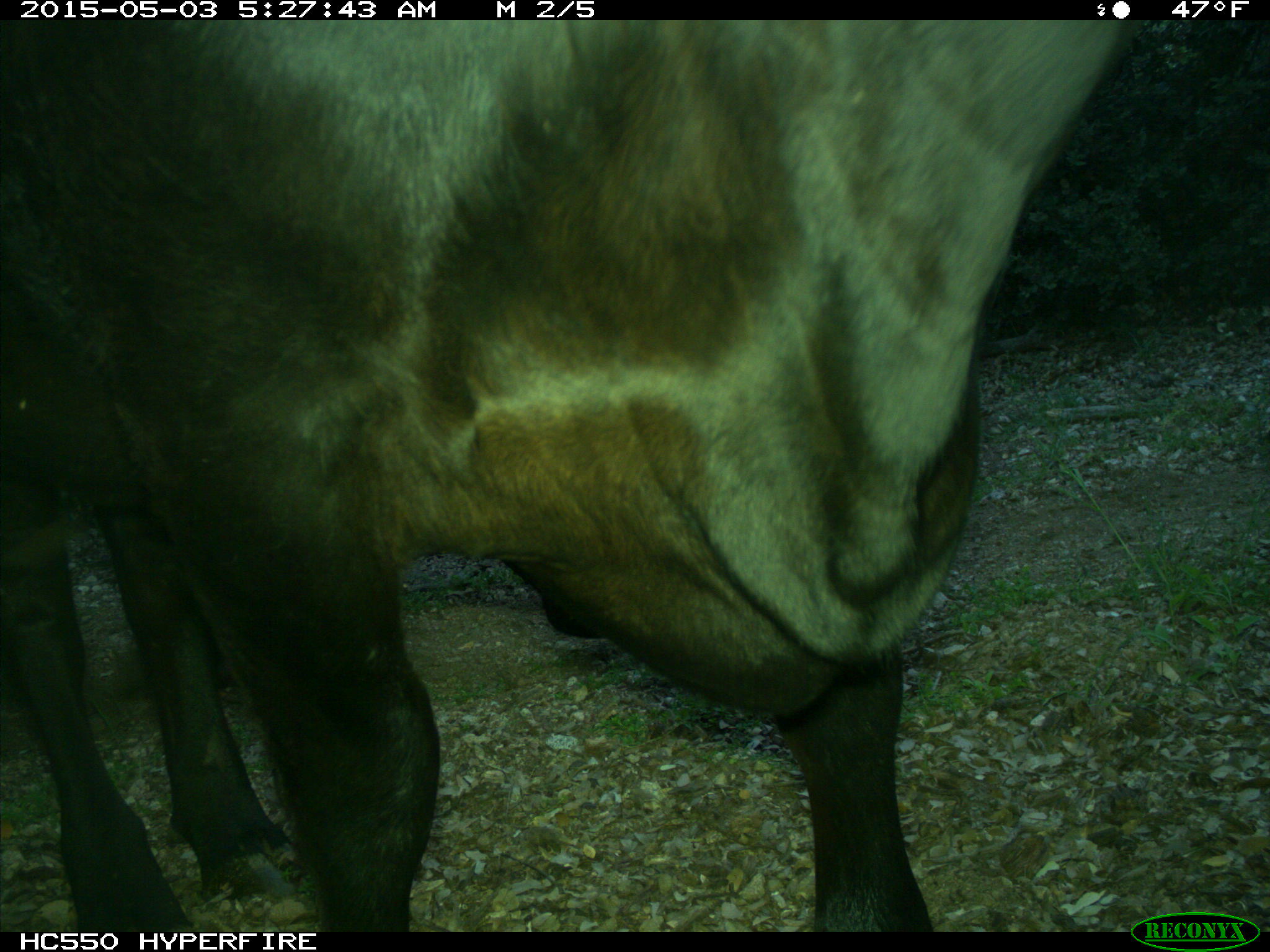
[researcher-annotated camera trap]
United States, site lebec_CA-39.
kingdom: Animalia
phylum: Chordata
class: Mammalia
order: Artiodactyla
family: Bovidae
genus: Bos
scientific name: Bos taurus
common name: domestic cow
Bos taurus (domestic cow).